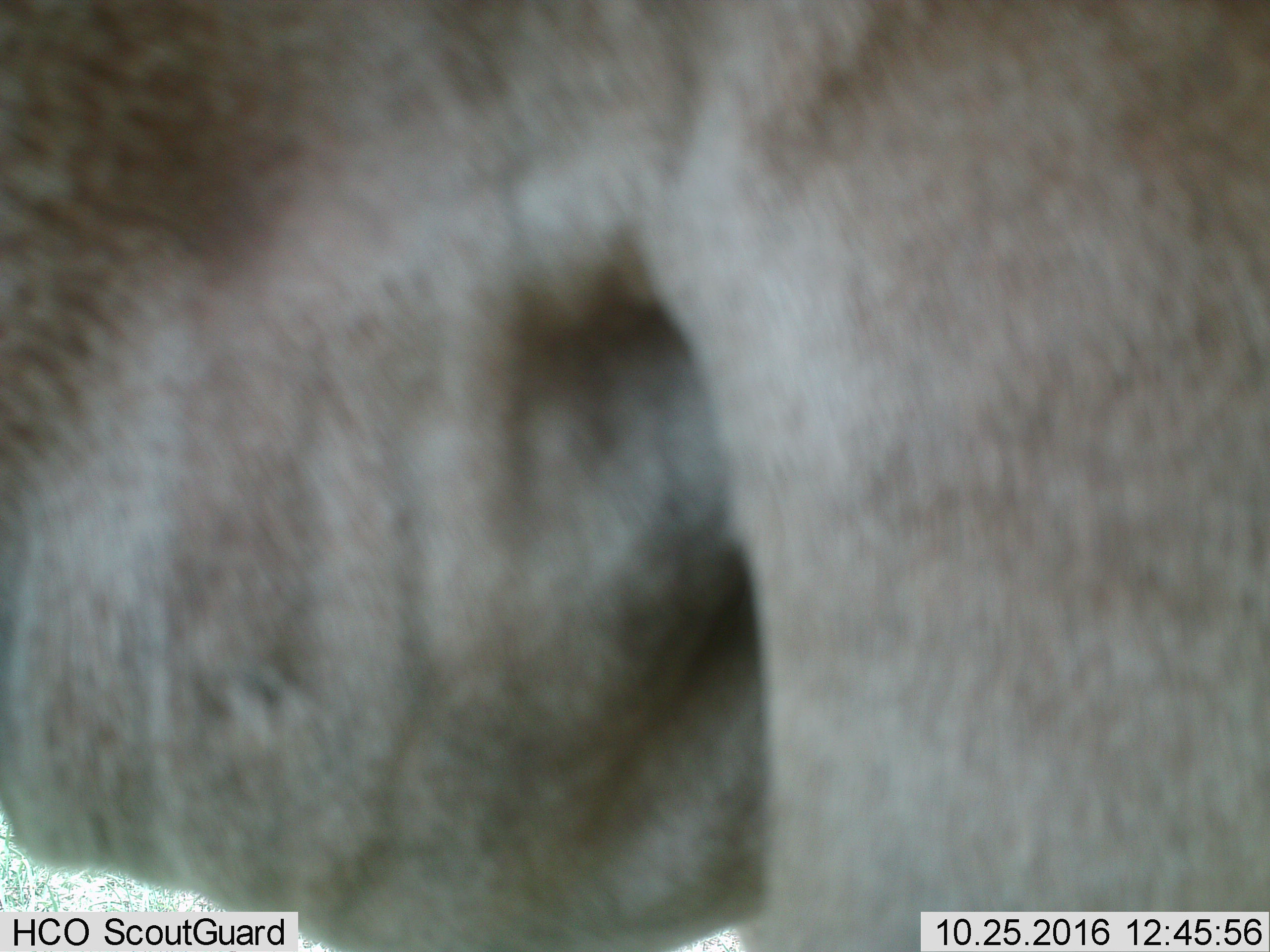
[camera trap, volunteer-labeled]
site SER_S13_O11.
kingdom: Animalia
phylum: Chordata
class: Mammalia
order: Artiodactyla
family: Bovidae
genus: Connochaetes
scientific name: Connochaetes taurinus taurinus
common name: blue wildebeest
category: wildebeestblue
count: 1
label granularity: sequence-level